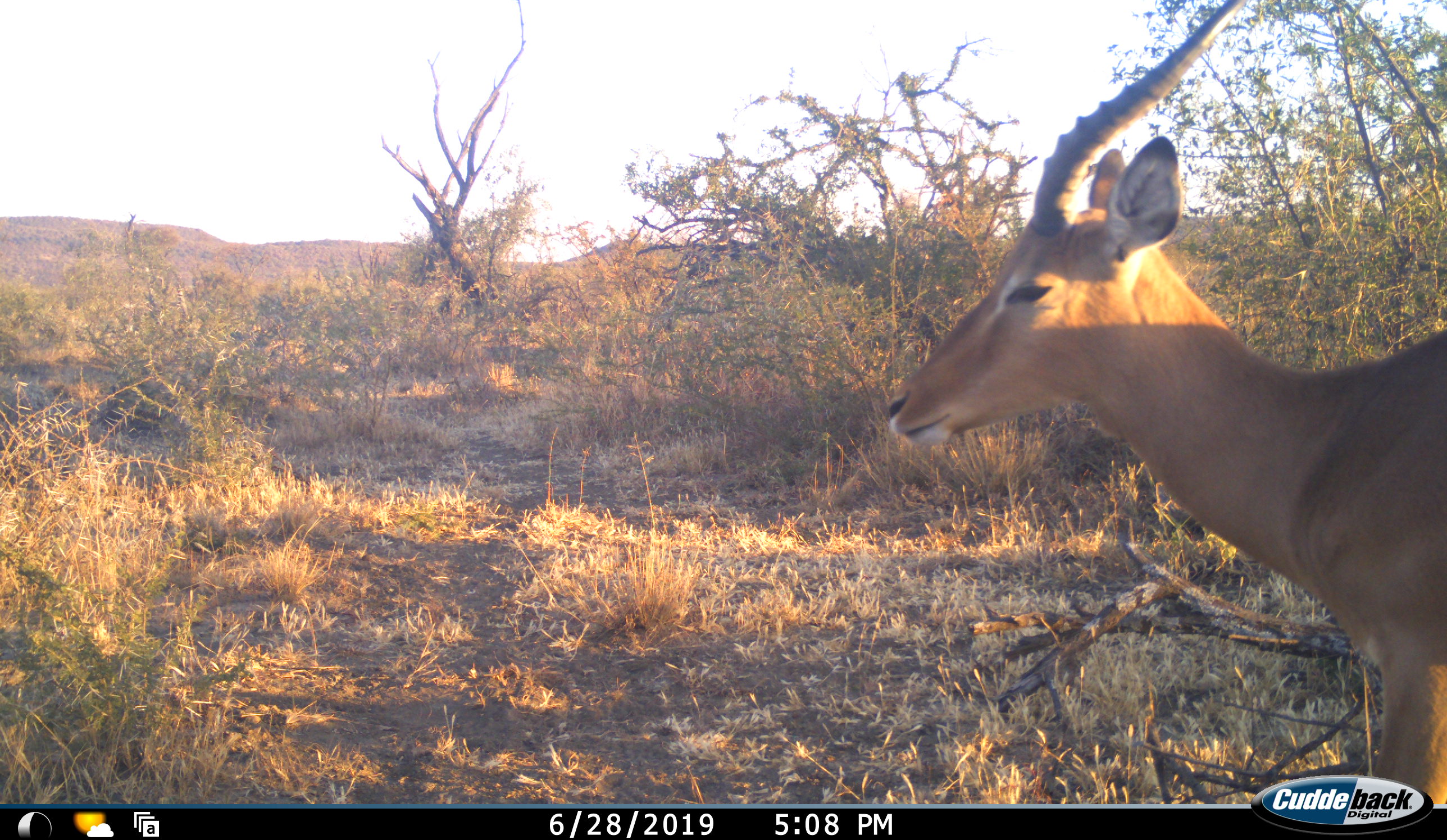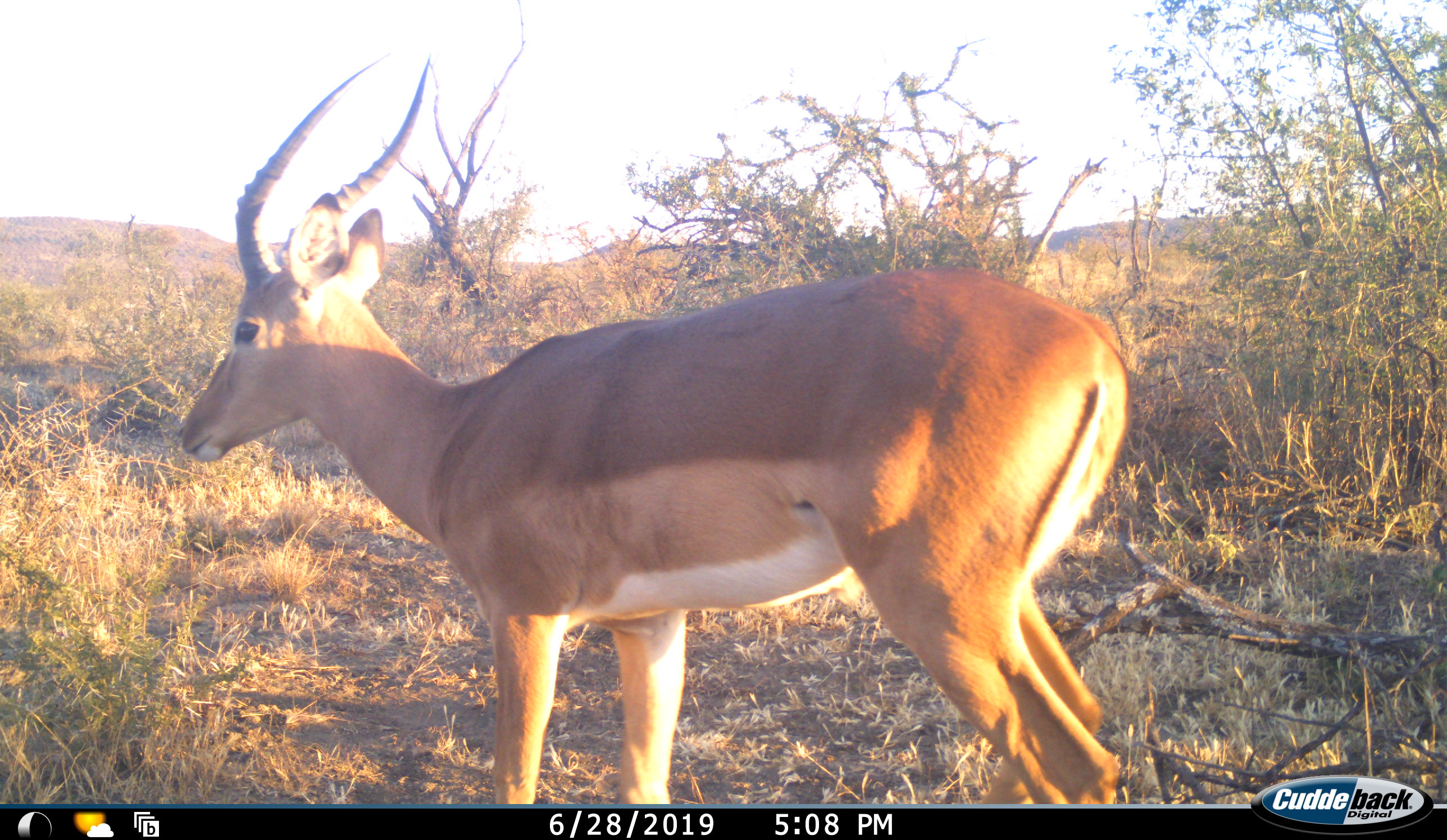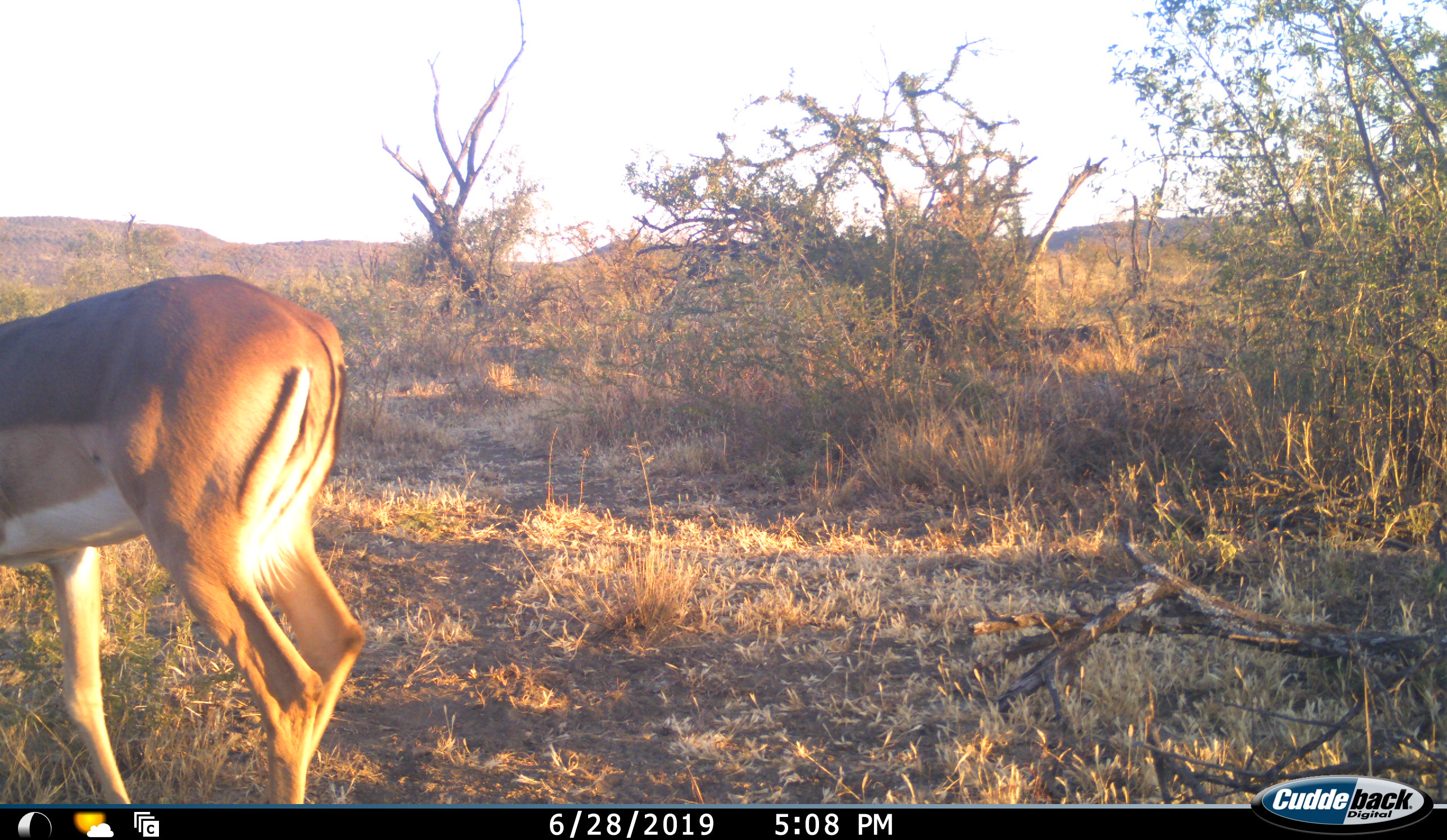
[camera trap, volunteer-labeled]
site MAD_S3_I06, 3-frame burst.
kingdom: Animalia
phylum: Chordata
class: Mammalia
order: Artiodactyla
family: Bovidae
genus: Aepyceros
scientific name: Aepyceros melampus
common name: impala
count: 1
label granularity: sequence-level